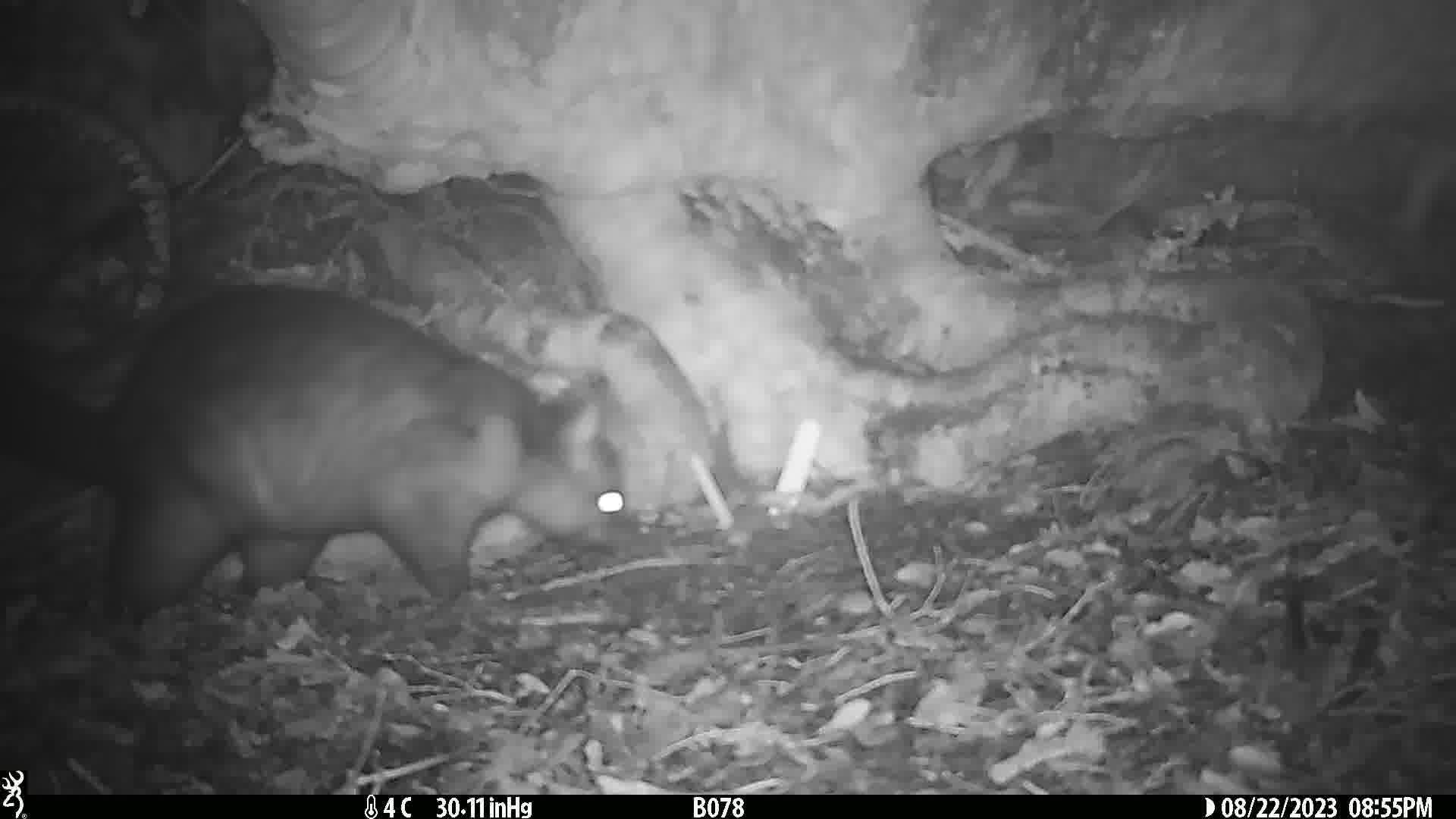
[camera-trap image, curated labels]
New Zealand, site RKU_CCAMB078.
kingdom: Animalia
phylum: Chordata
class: Mammalia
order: Diprotodontia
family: Phalangeridae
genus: Trichosurus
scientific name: Trichosurus vulpecula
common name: common brushtail possum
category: possum